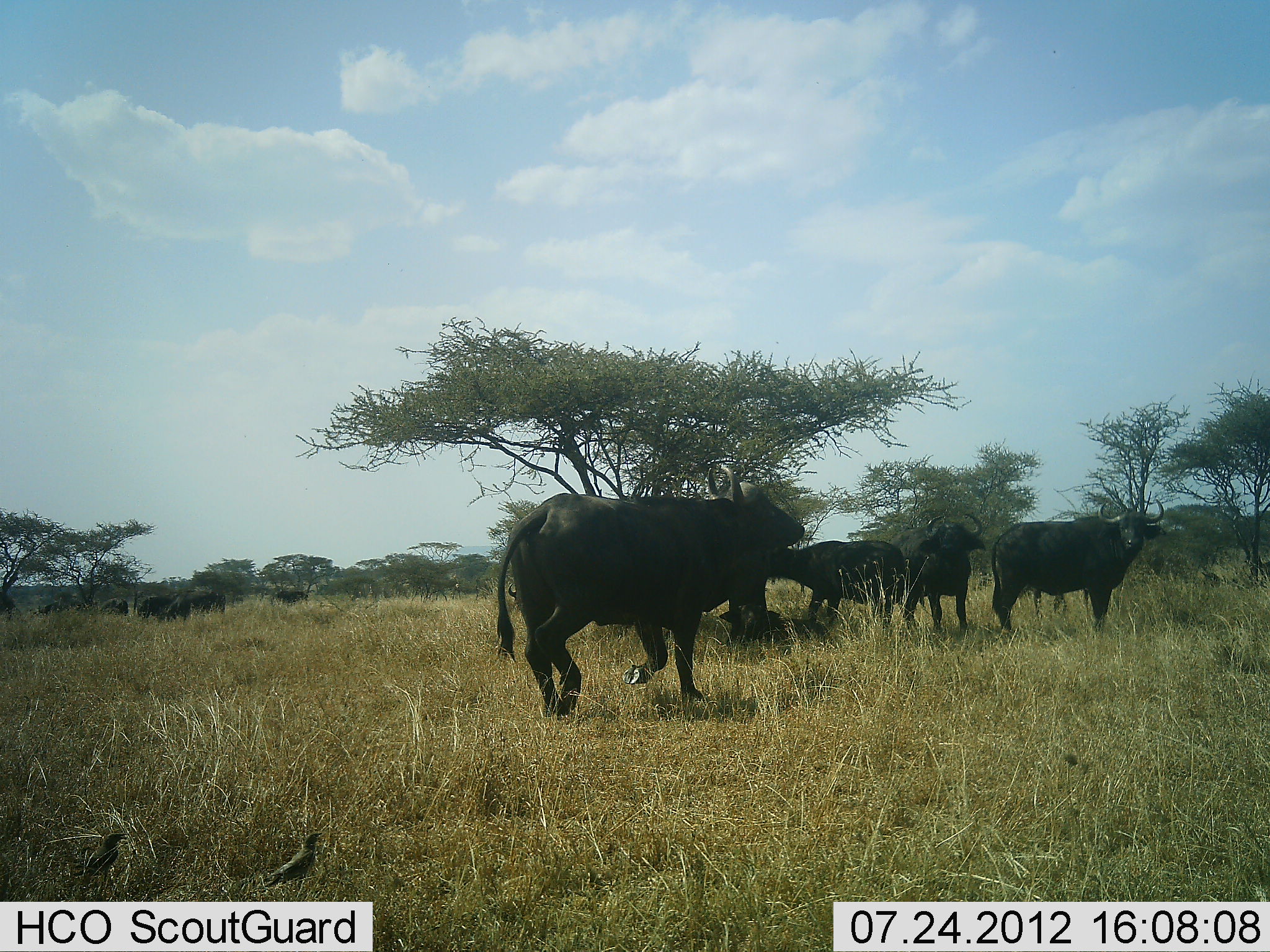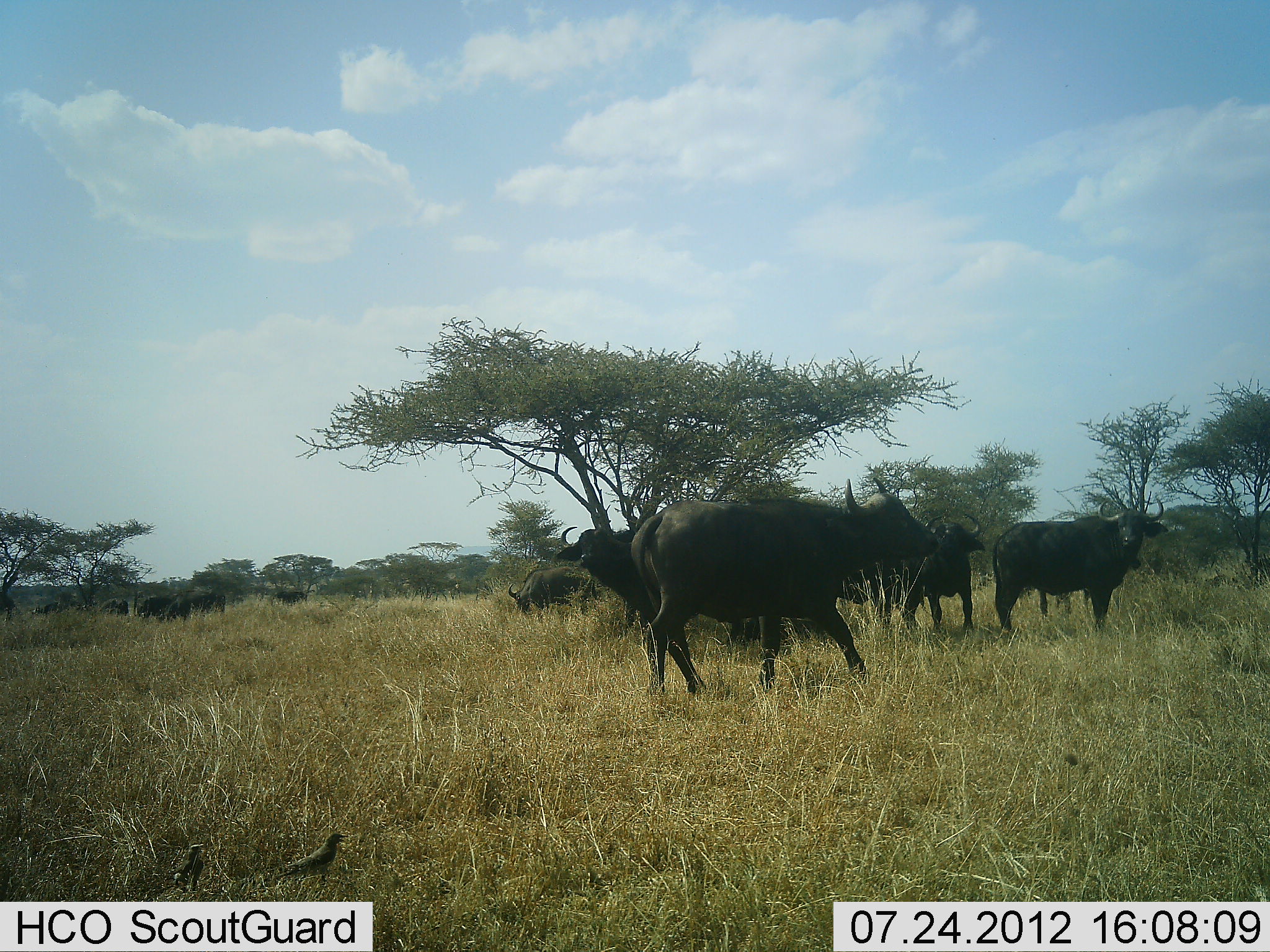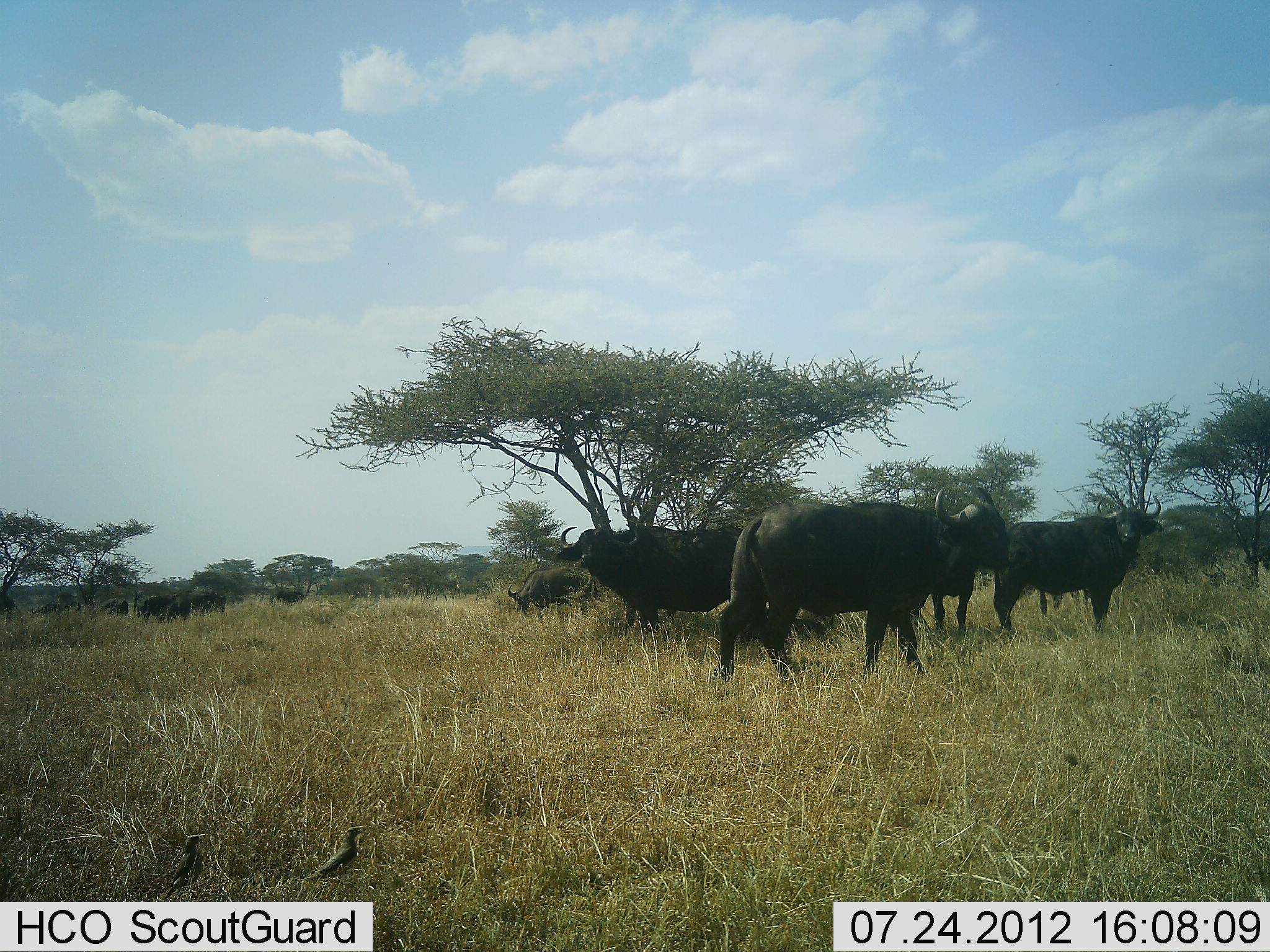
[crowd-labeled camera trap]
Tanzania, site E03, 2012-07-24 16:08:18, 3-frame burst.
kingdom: Animalia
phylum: Chordata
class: Mammalia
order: Artiodactyla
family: Bovidae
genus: Syncerus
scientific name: Syncerus caffer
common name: cape buffalo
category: buffalo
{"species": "buffalo (cape buffalo) (Syncerus caffer)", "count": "11-50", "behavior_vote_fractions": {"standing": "83%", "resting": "17%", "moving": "50%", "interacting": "0%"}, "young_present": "8%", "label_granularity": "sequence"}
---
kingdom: Animalia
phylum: Chordata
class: Aves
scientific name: Aves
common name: bird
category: otherbird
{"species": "otherbird (bird) (Aves)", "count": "2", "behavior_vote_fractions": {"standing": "83%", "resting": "0%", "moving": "42%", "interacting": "0%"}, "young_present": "0%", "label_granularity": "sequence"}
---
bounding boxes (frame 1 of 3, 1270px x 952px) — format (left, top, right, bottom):
animal: (497, 464, 806, 720); (991, 499, 1166, 637); (761, 532, 903, 643); (880, 514, 985, 643); (710, 591, 819, 652); (263, 830, 322, 891); (81, 830, 127, 888); (167, 593, 213, 619); (138, 595, 173, 617); (274, 587, 311, 607); (100, 597, 130, 615); (207, 588, 226, 613); (0, 591, 14, 619)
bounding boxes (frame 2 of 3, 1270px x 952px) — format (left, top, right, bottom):
animal: (631, 478, 937, 694); (991, 496, 1169, 635); (815, 503, 924, 632); (558, 515, 665, 630); (907, 511, 983, 637); (508, 566, 597, 615); (275, 832, 349, 883); (168, 843, 207, 892); (163, 593, 209, 619); (138, 596, 171, 619); (274, 587, 308, 606); (32, 599, 60, 618); (202, 590, 226, 612); (0, 594, 14, 620); (99, 597, 117, 616); (117, 599, 129, 616)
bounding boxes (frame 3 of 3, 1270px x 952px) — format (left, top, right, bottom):
animal: (709, 487, 1016, 679); (993, 495, 1164, 639); (558, 522, 763, 638); (931, 520, 977, 637); (507, 568, 594, 615); (297, 826, 368, 880); (161, 835, 208, 900); (1201, 563, 1262, 589); (167, 589, 218, 617); (144, 595, 176, 619); (207, 588, 227, 613); (275, 588, 304, 605); (0, 591, 15, 623); (30, 602, 61, 615); (102, 598, 119, 615); (120, 599, 130, 615)